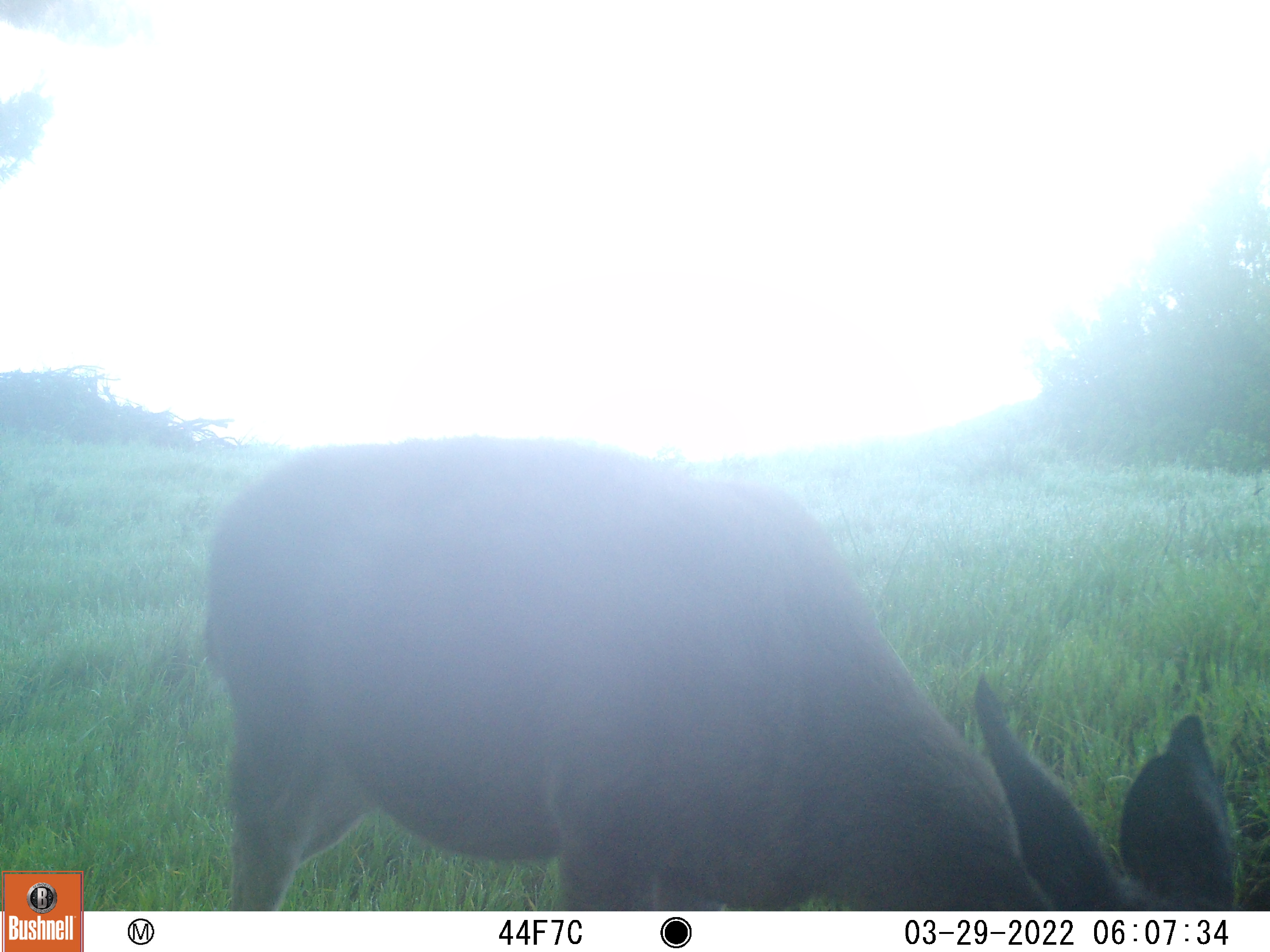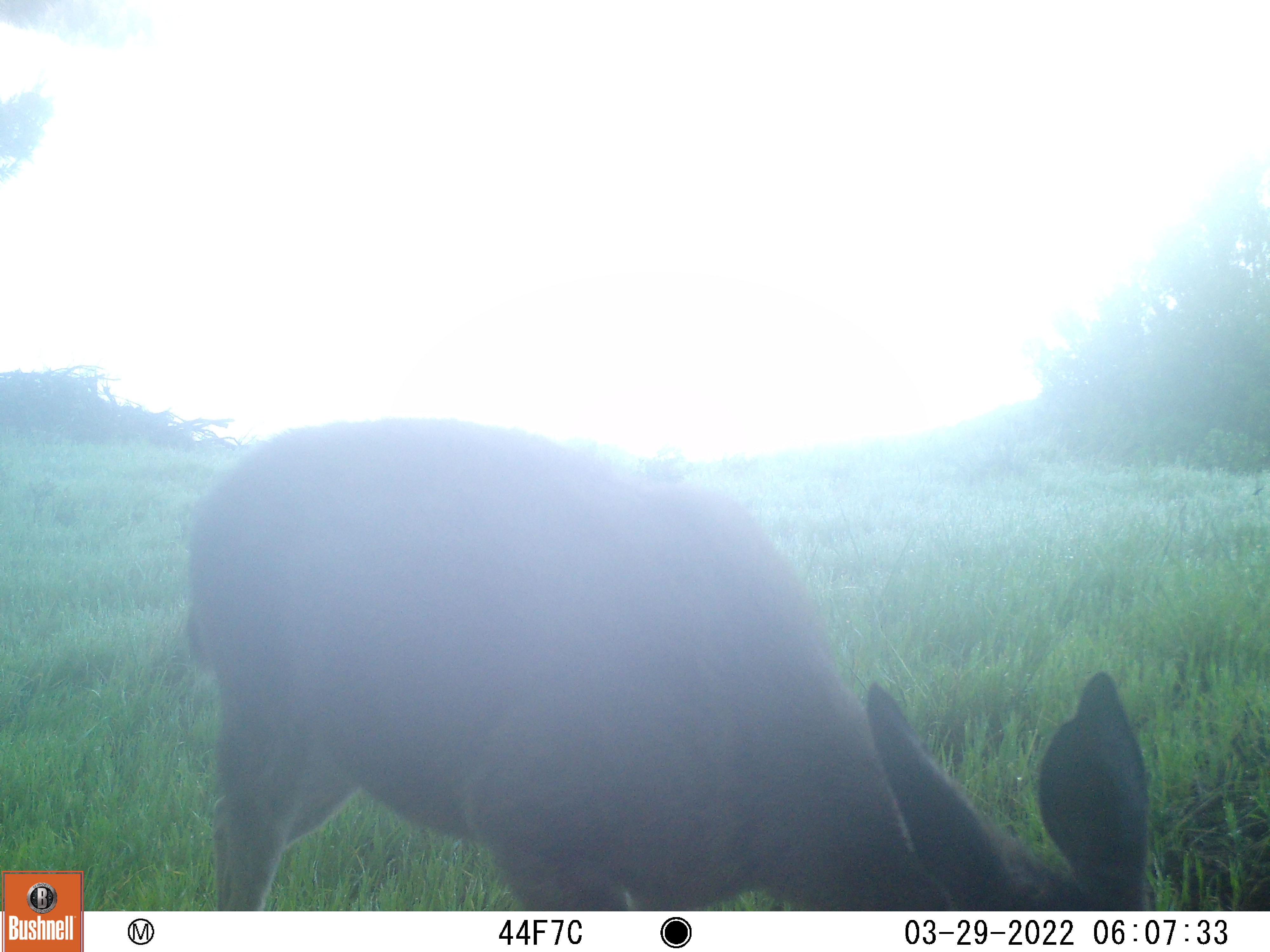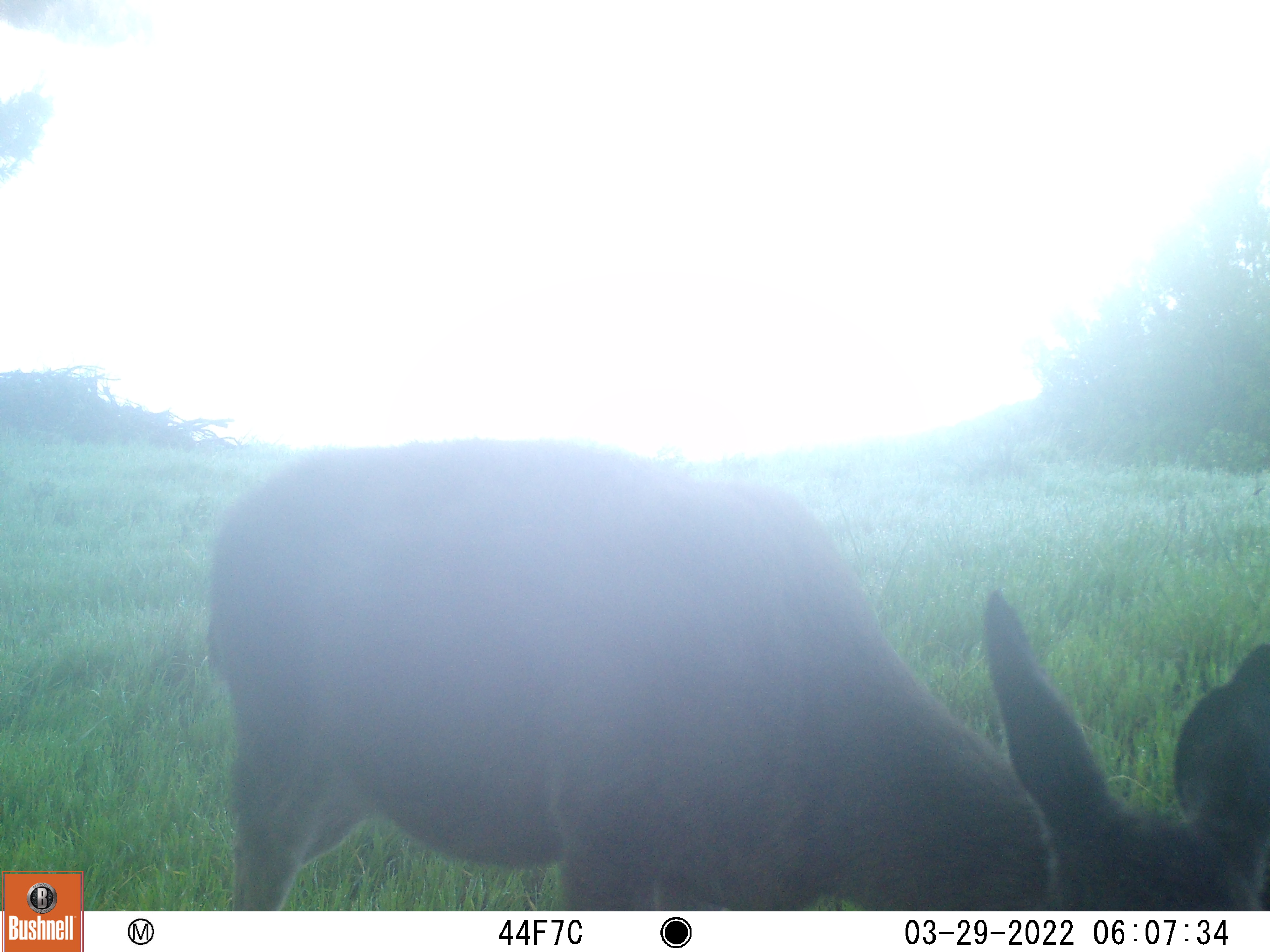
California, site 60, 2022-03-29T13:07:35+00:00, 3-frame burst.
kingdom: Animalia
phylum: Chordata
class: Mammalia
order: Artiodactyla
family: Cervidae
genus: Odocoileus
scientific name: Odocoileus hemionus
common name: mule deer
Mule deer (Odocoileus hemionus).